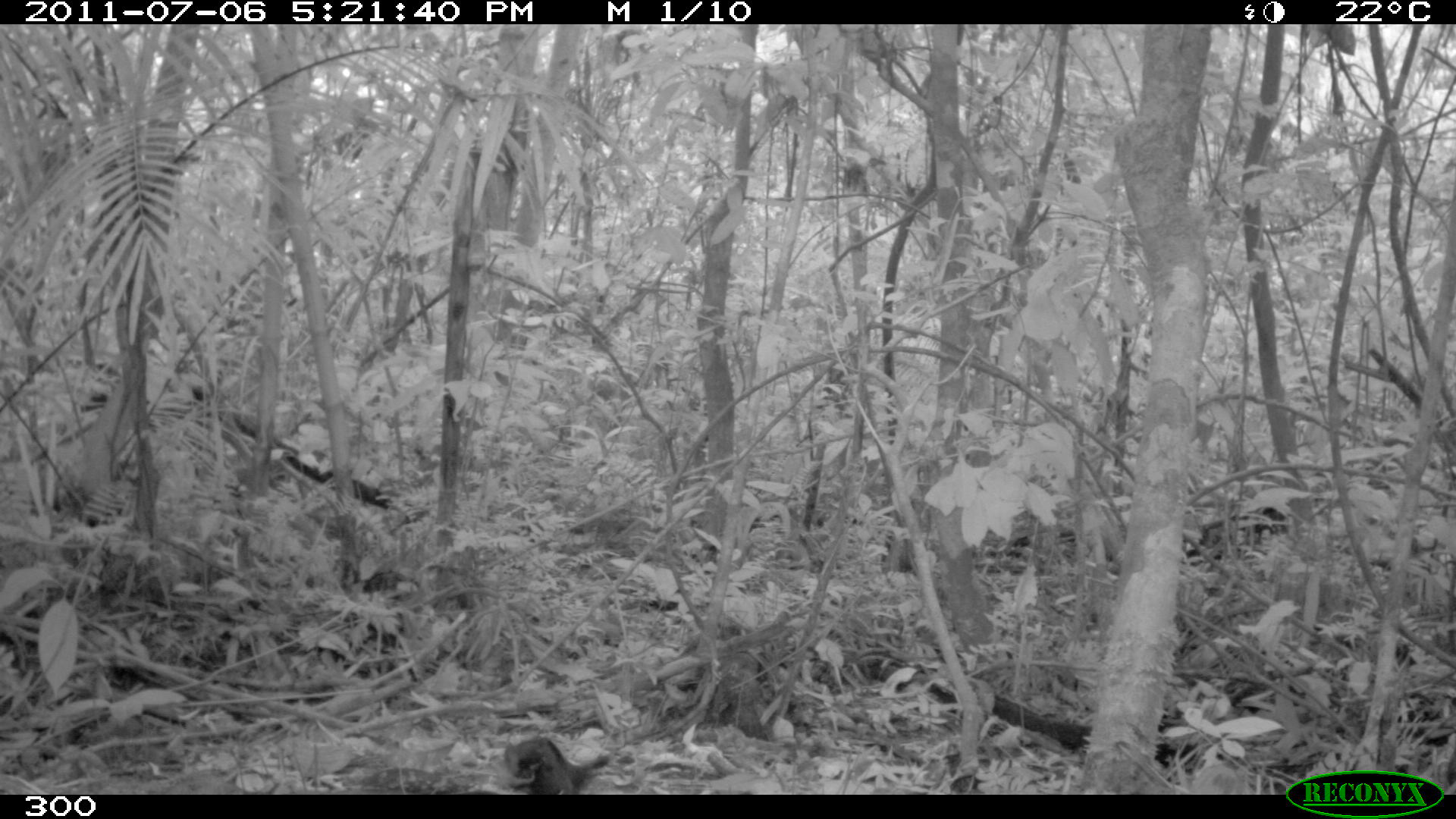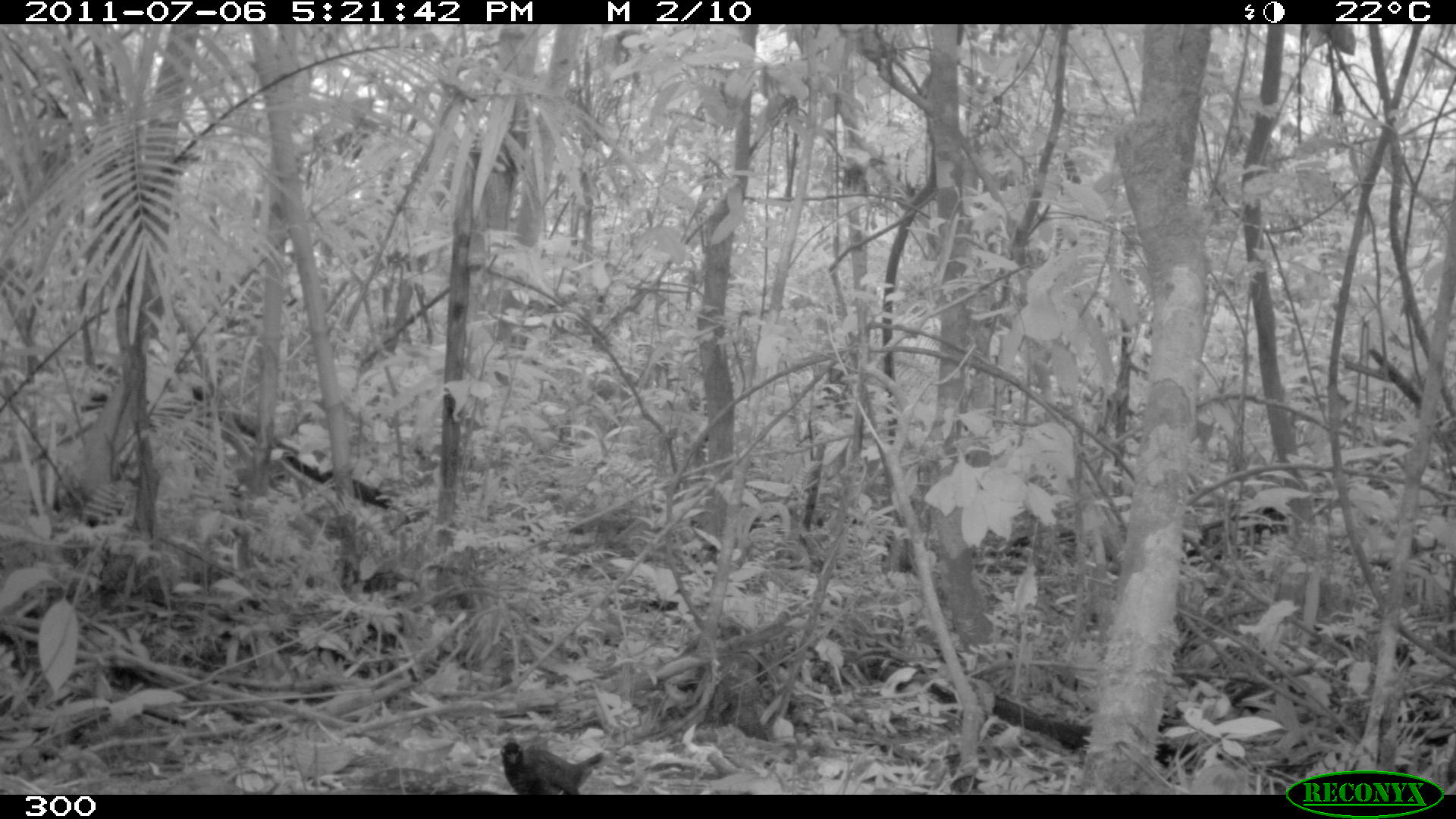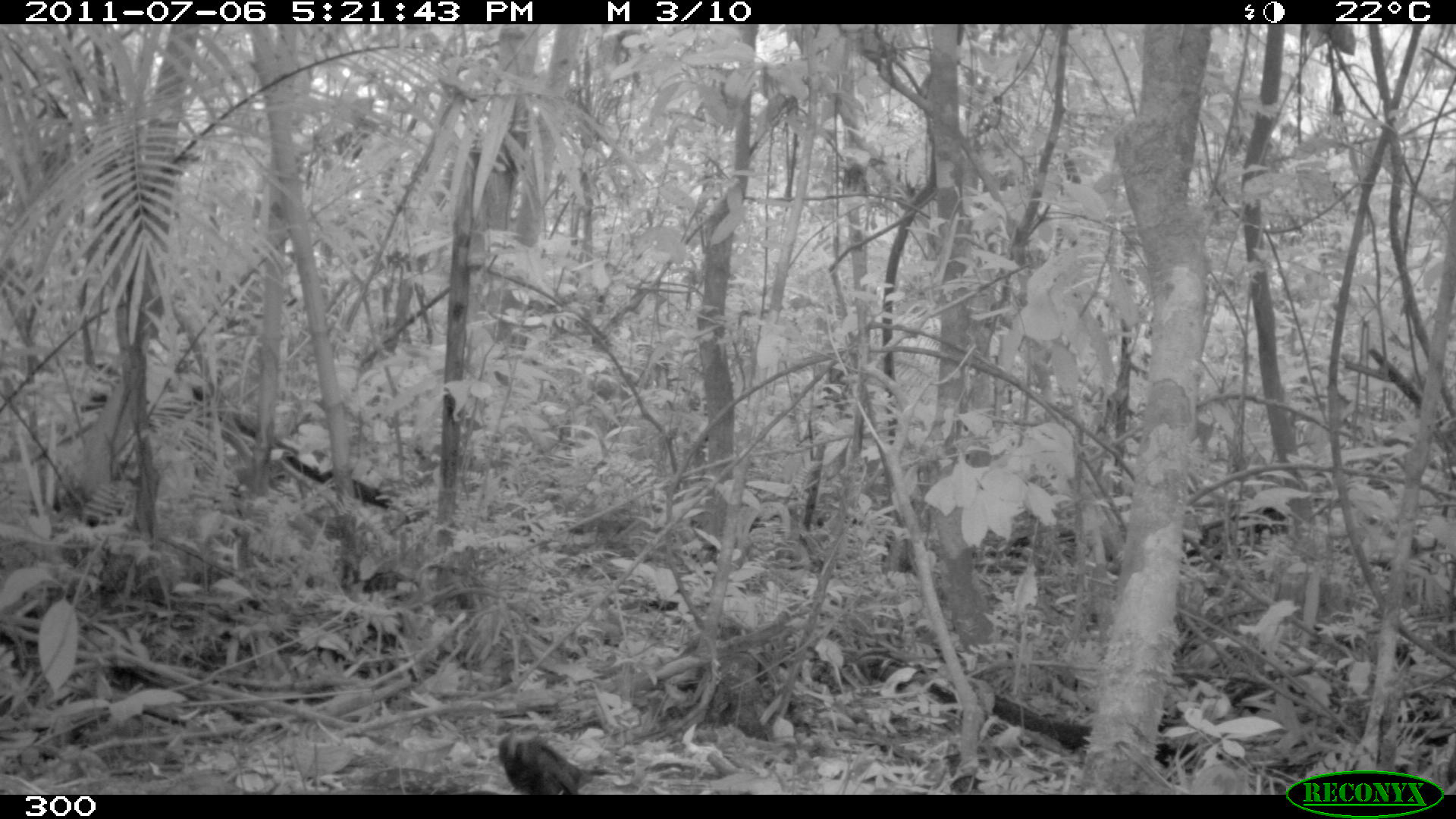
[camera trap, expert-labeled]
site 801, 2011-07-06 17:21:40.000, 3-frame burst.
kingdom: Animalia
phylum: Chordata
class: Aves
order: Passeriformes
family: Formicariidae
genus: Formicarius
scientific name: Formicarius analis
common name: black-faced antthrush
Formicarius analis (black-faced antthrush).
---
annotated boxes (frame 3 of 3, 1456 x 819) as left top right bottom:
formicarius analis: 500 726 594 793